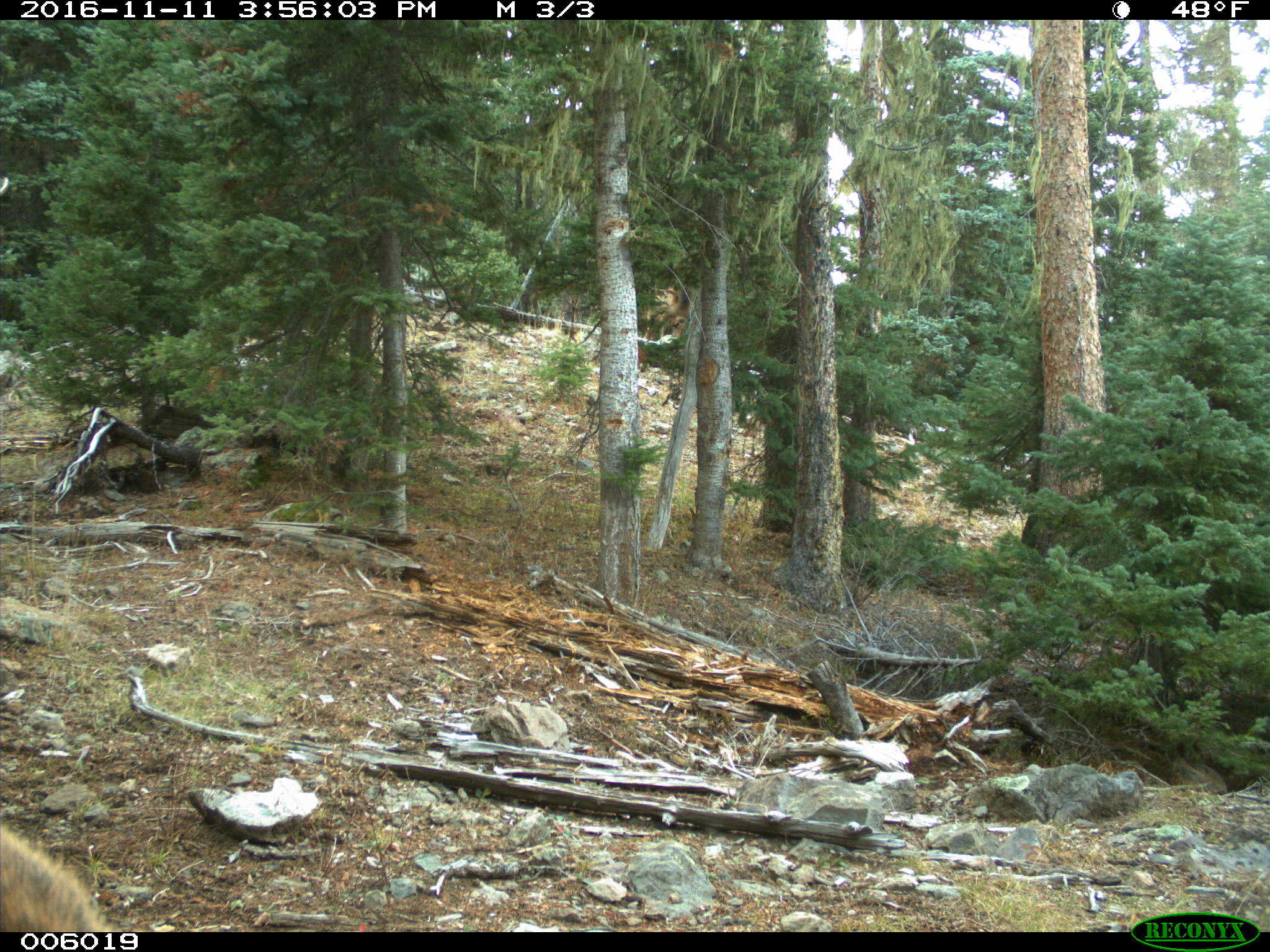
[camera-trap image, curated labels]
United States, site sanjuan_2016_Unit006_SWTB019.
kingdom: Animalia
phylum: Chordata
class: Mammalia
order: Artiodactyla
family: Cervidae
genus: Cervus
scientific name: Cervus elaphus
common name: red deer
Cervus elaphus (red deer).